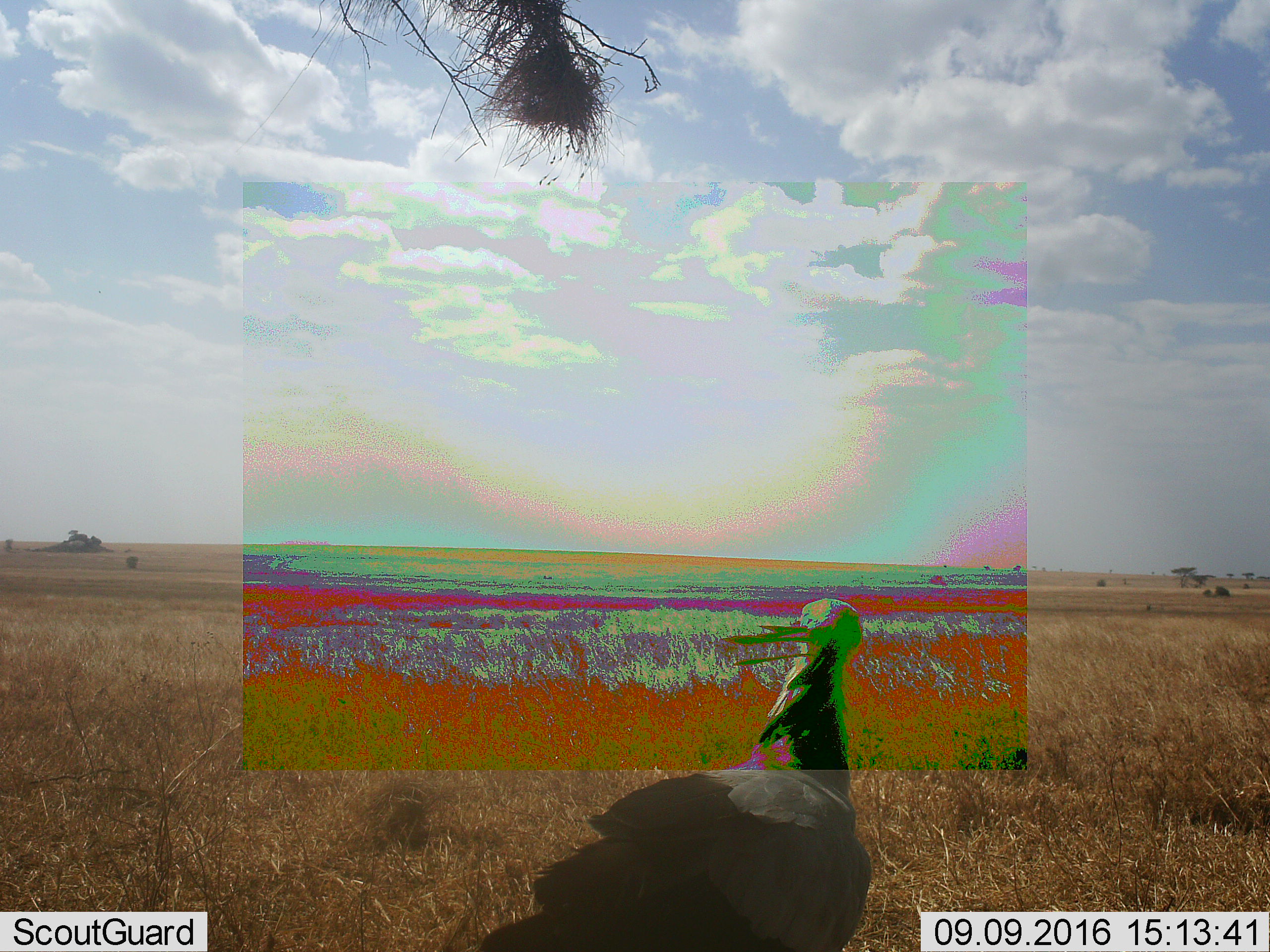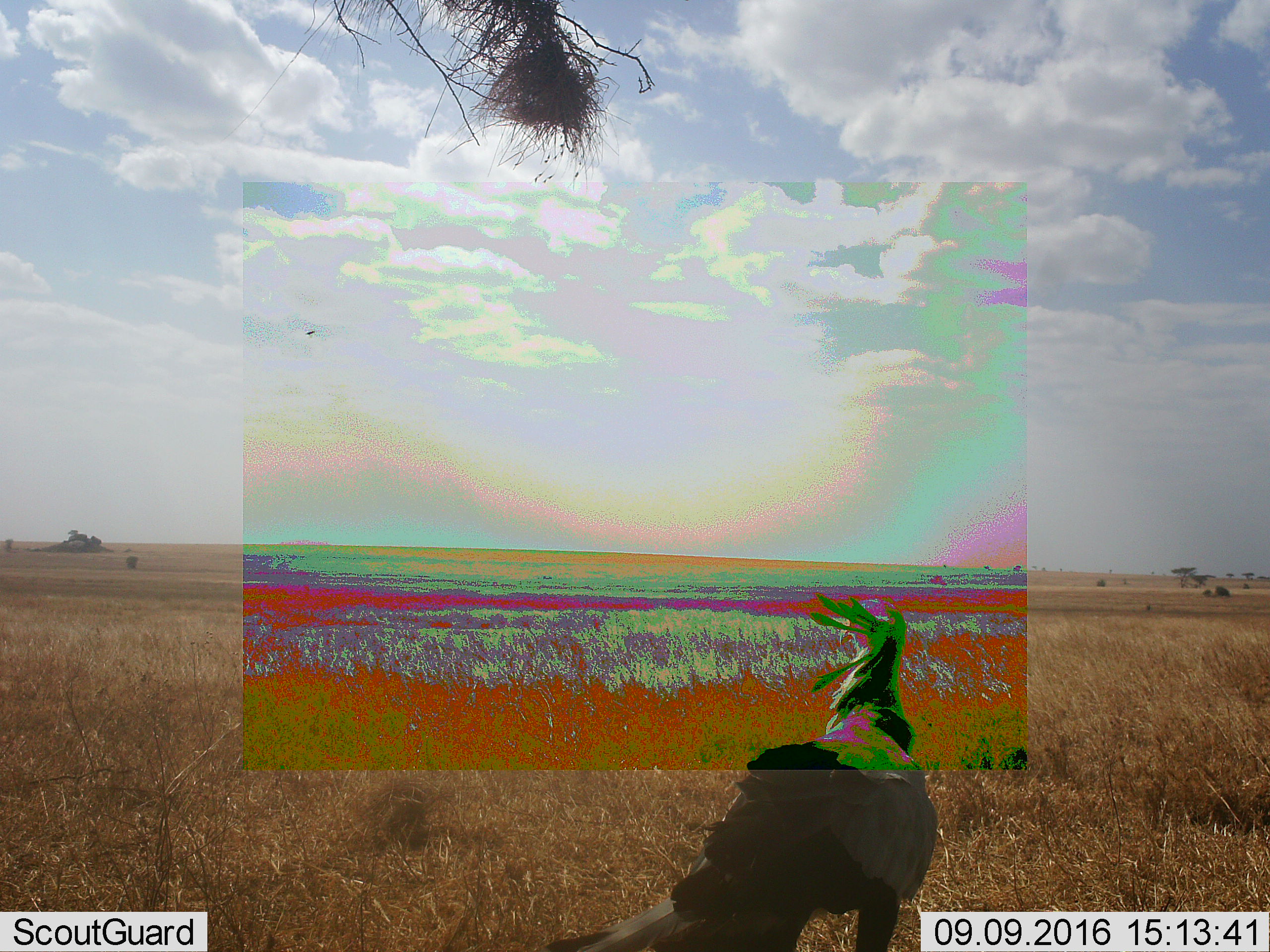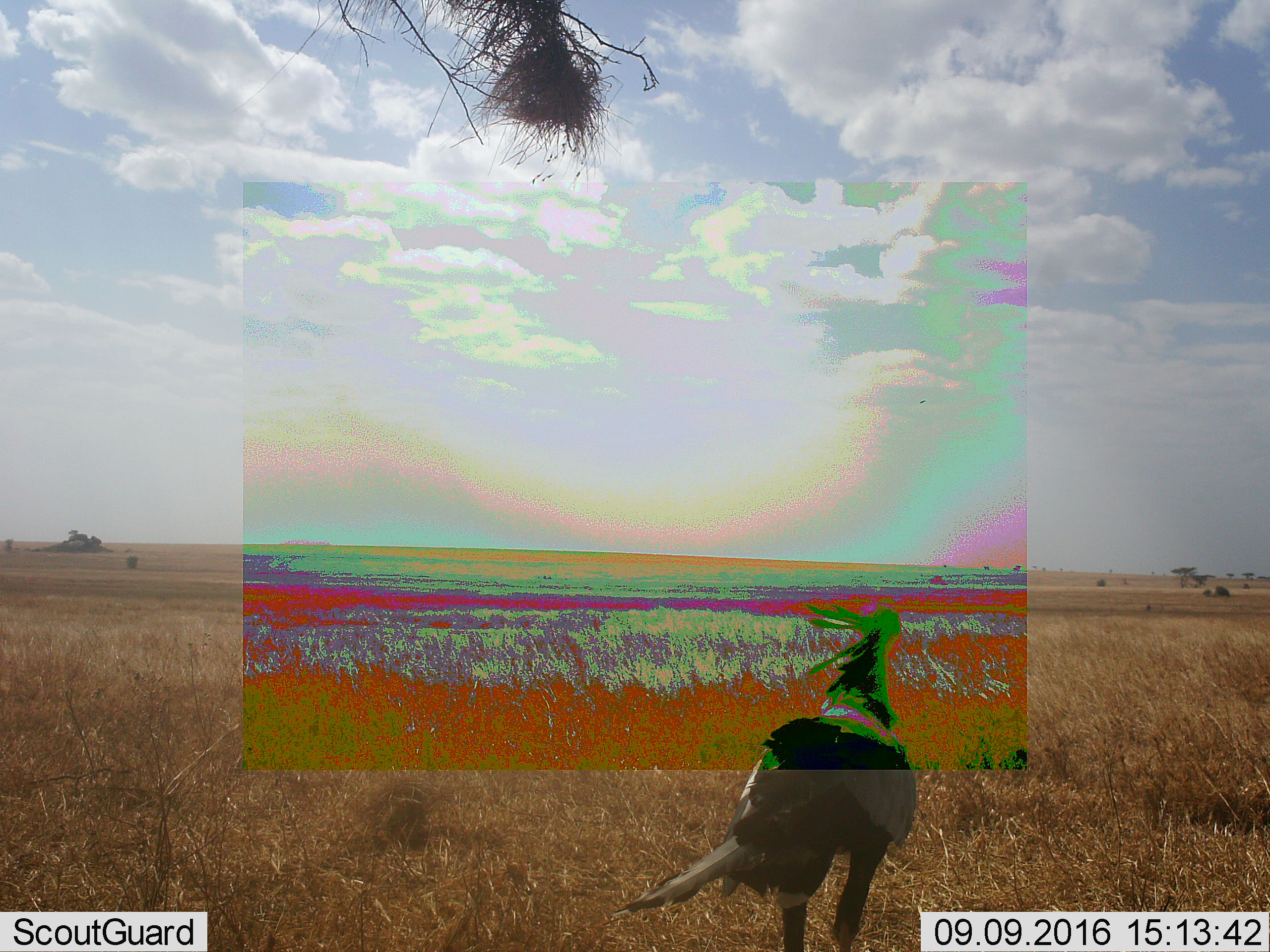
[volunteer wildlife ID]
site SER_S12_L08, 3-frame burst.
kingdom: Animalia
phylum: Chordata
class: Aves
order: Accipitriformes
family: Sagittariidae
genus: Sagittarius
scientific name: Sagittarius serpentarius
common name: secretarybird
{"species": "secretarybird (Sagittarius serpentarius)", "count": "1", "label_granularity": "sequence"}